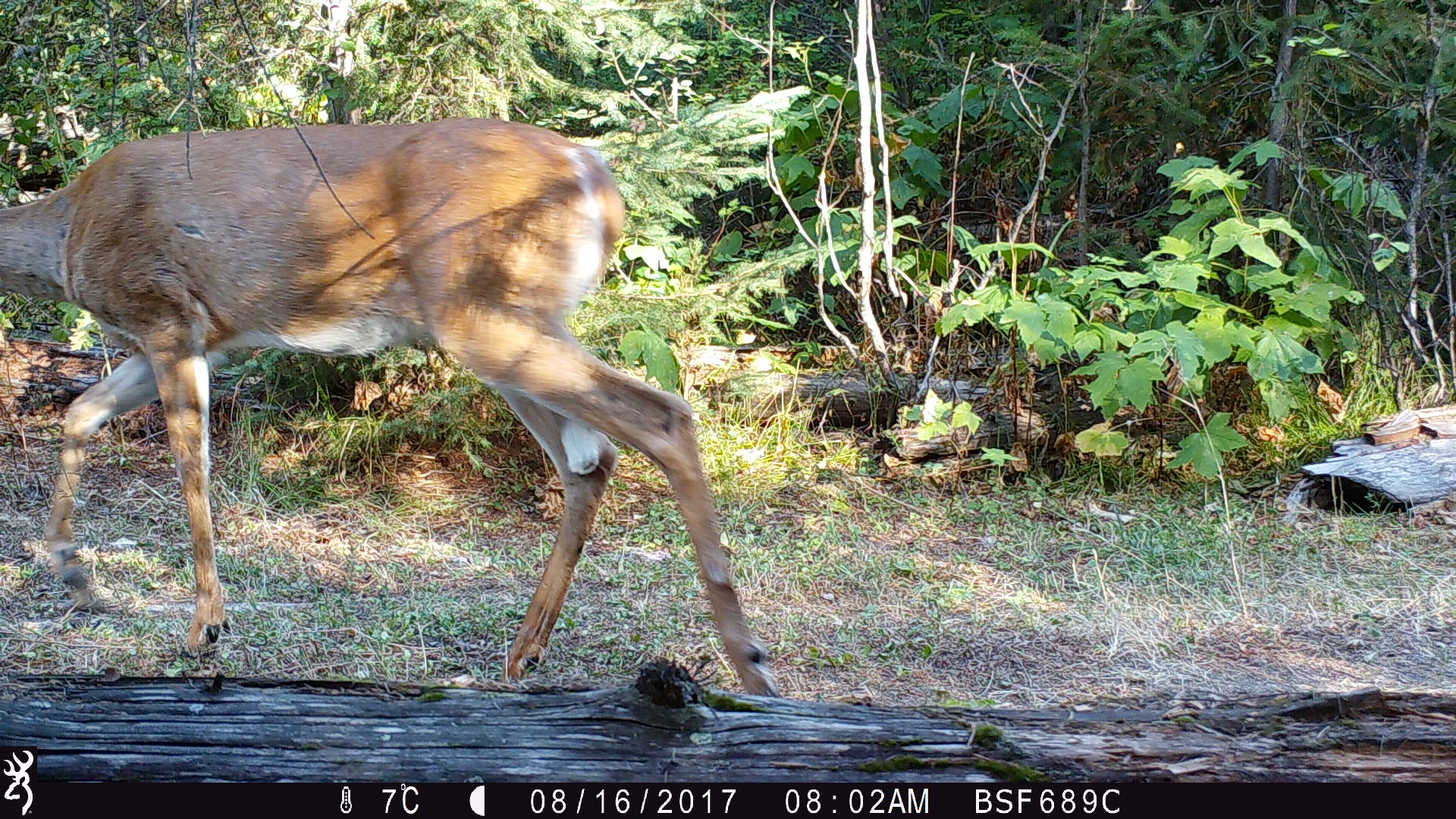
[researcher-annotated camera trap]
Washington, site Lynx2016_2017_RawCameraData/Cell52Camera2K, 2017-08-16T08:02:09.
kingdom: Animalia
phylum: Chordata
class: Mammalia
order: Artiodactyla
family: Cervidae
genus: Odocoileus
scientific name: Odocoileus virginianus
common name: white-tailed deer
Odocoileus virginianus (white-tailed deer). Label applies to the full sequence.